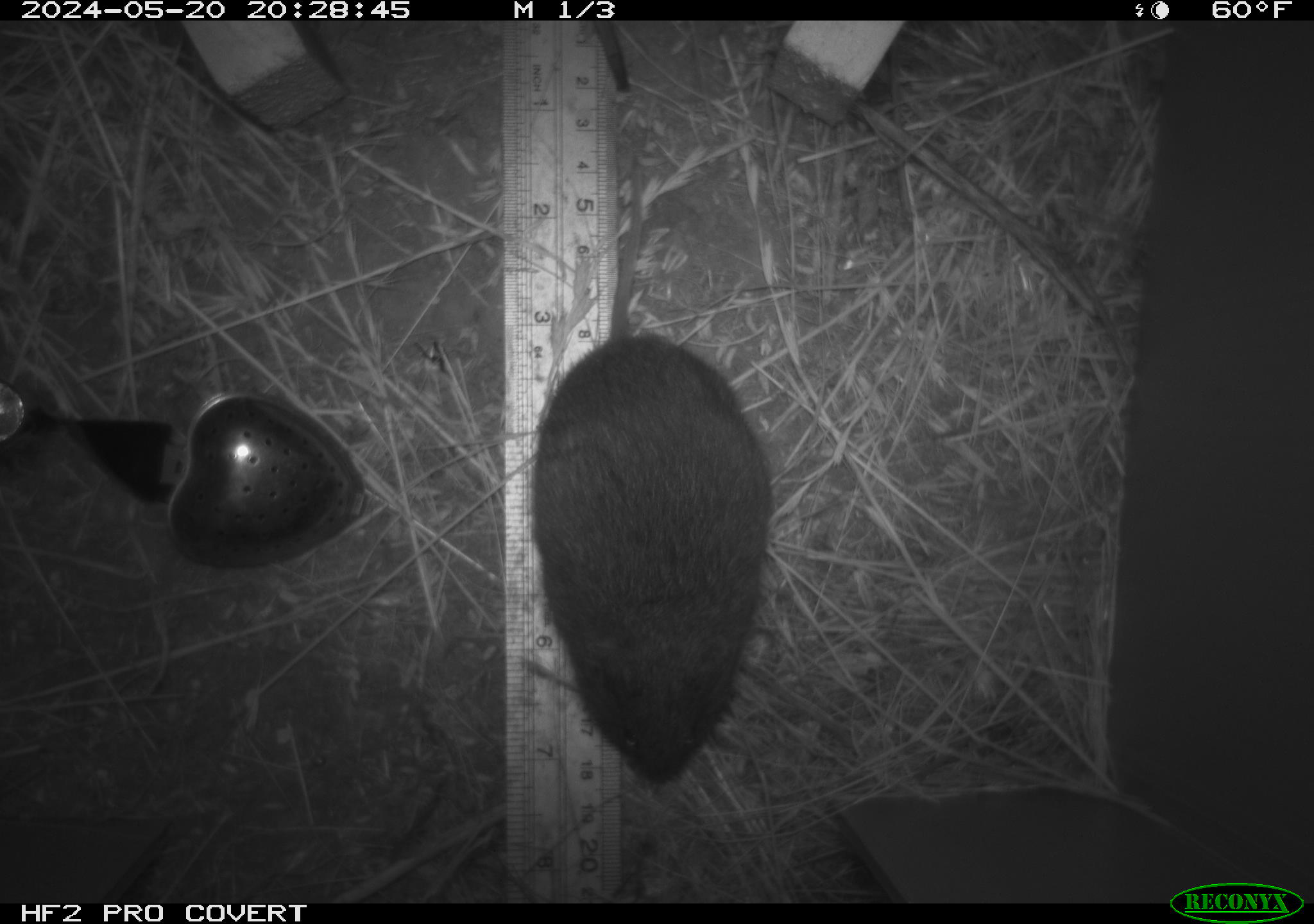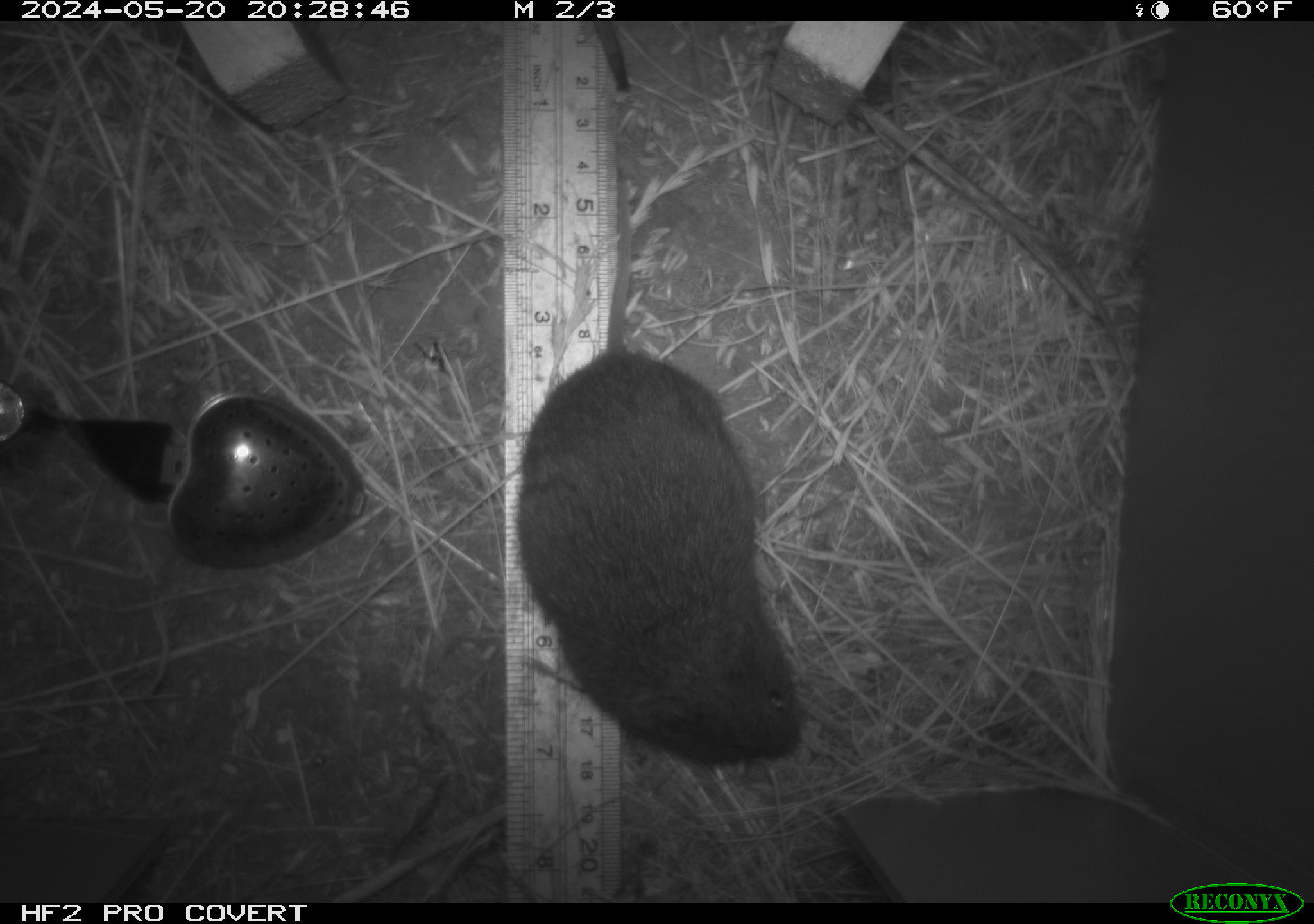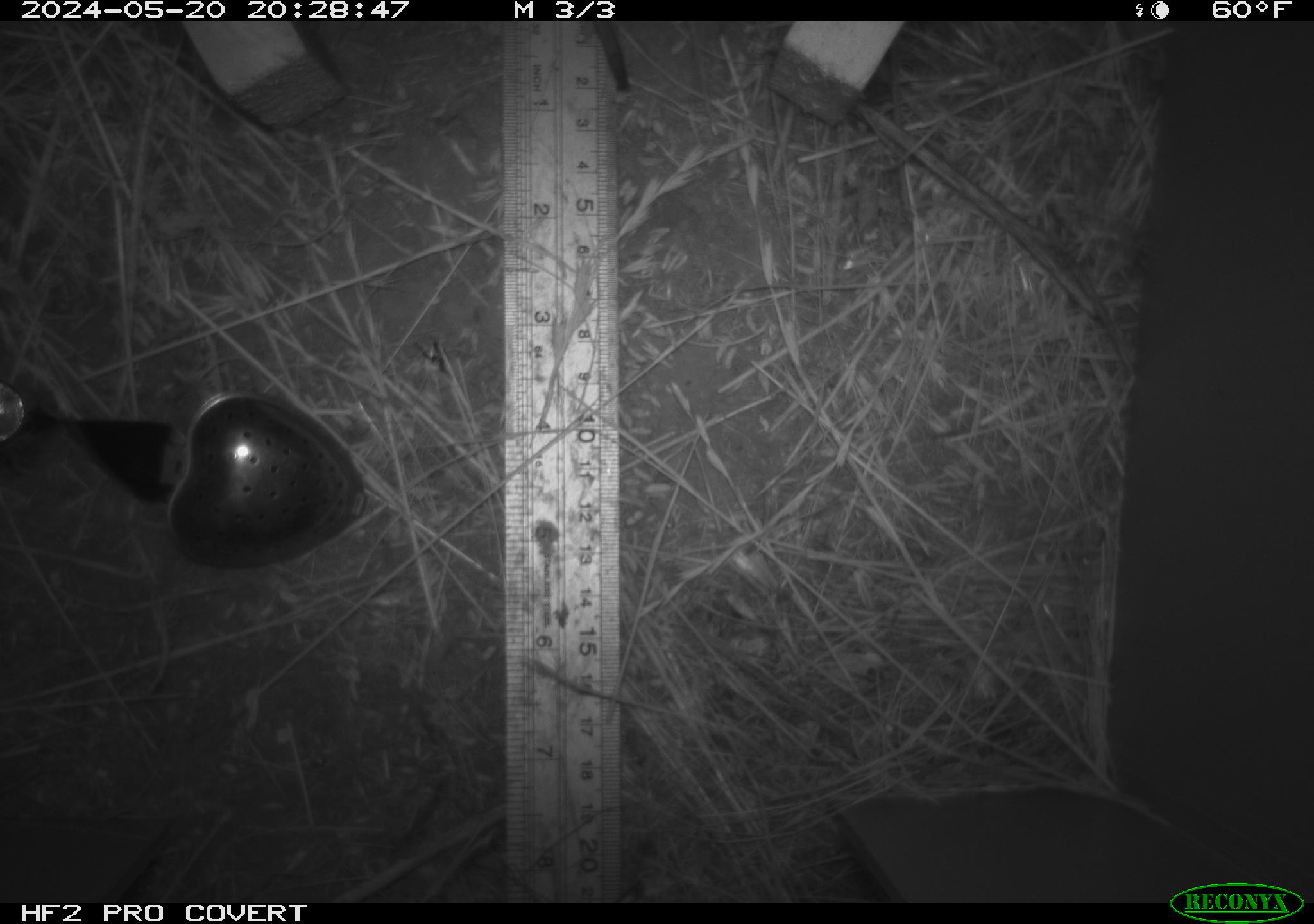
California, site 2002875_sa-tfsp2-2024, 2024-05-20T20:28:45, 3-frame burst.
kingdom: Animalia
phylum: Chordata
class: Mammalia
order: Rodentia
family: Cricetidae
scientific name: Arvicolinae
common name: voles, lemmings, and muskrats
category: arvicolinae subfamily